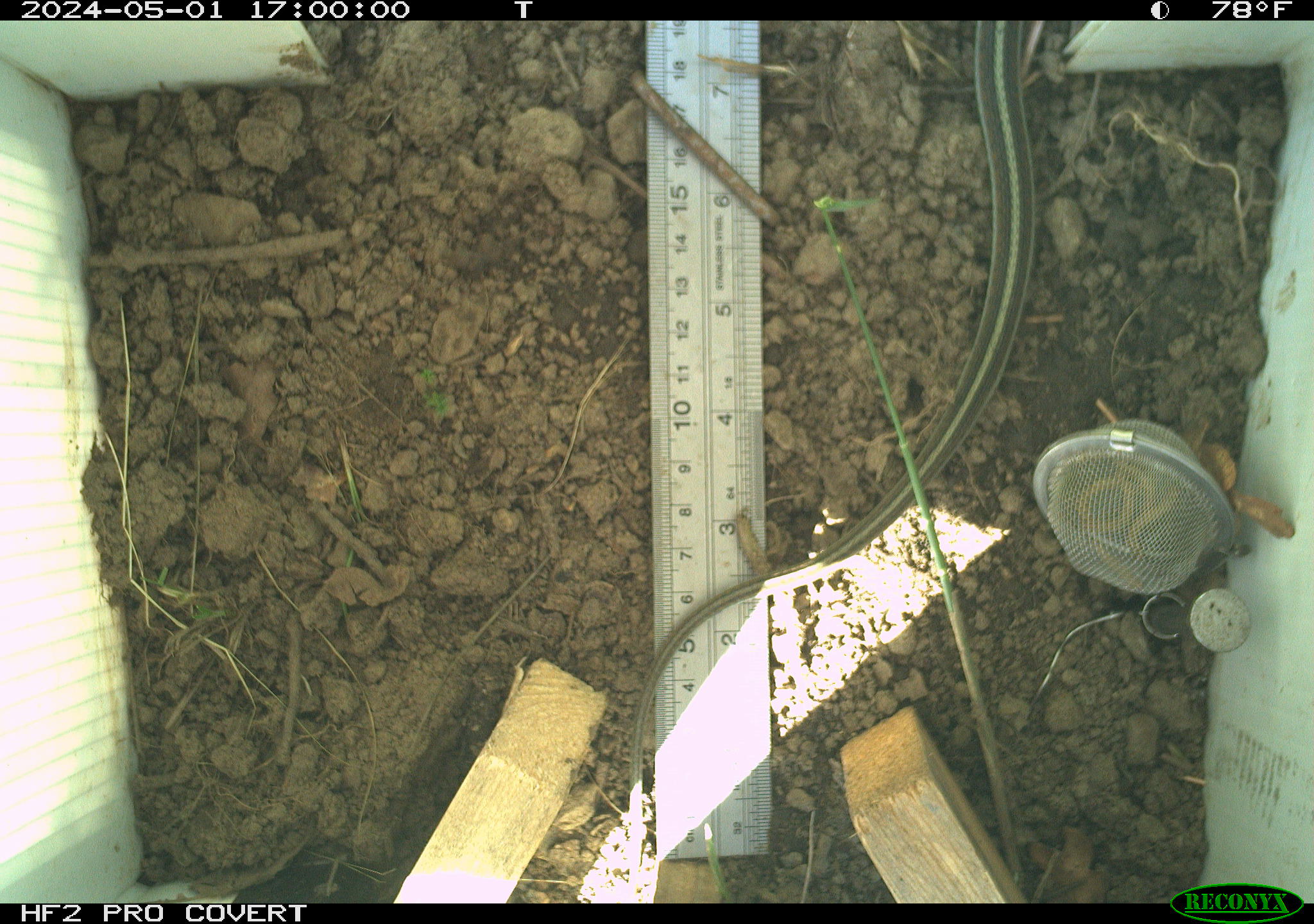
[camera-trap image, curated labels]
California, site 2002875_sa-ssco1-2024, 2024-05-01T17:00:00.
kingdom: Animalia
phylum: Chordata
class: Reptilia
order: Squamata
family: Colubridae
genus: Thamnophis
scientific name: Thamnophis sirtalis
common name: common gartersnake